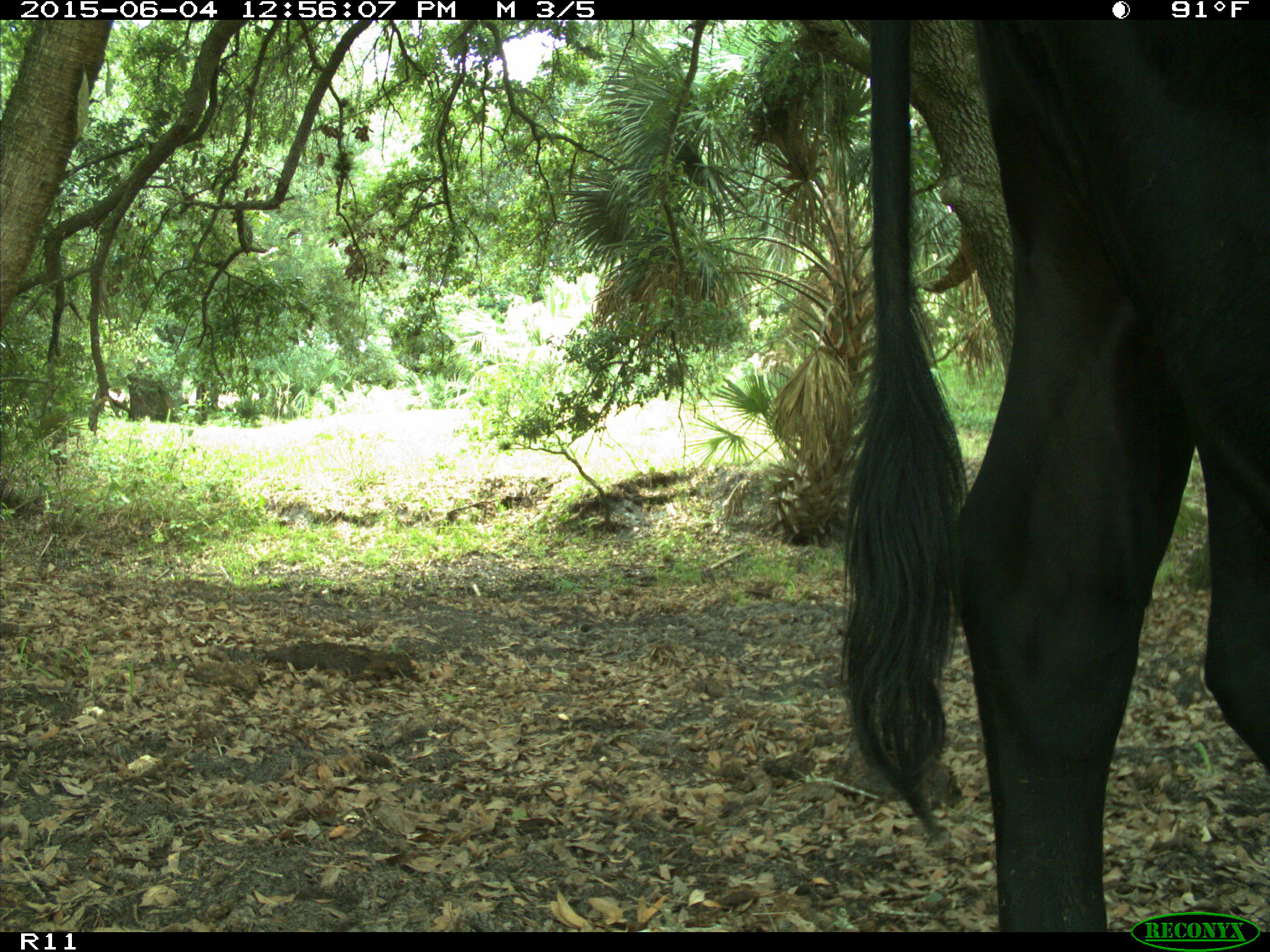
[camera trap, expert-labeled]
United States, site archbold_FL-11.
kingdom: Animalia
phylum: Chordata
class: Mammalia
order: Artiodactyla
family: Bovidae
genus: Bos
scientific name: Bos taurus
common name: domestic cow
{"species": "Bos taurus (domestic cow)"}